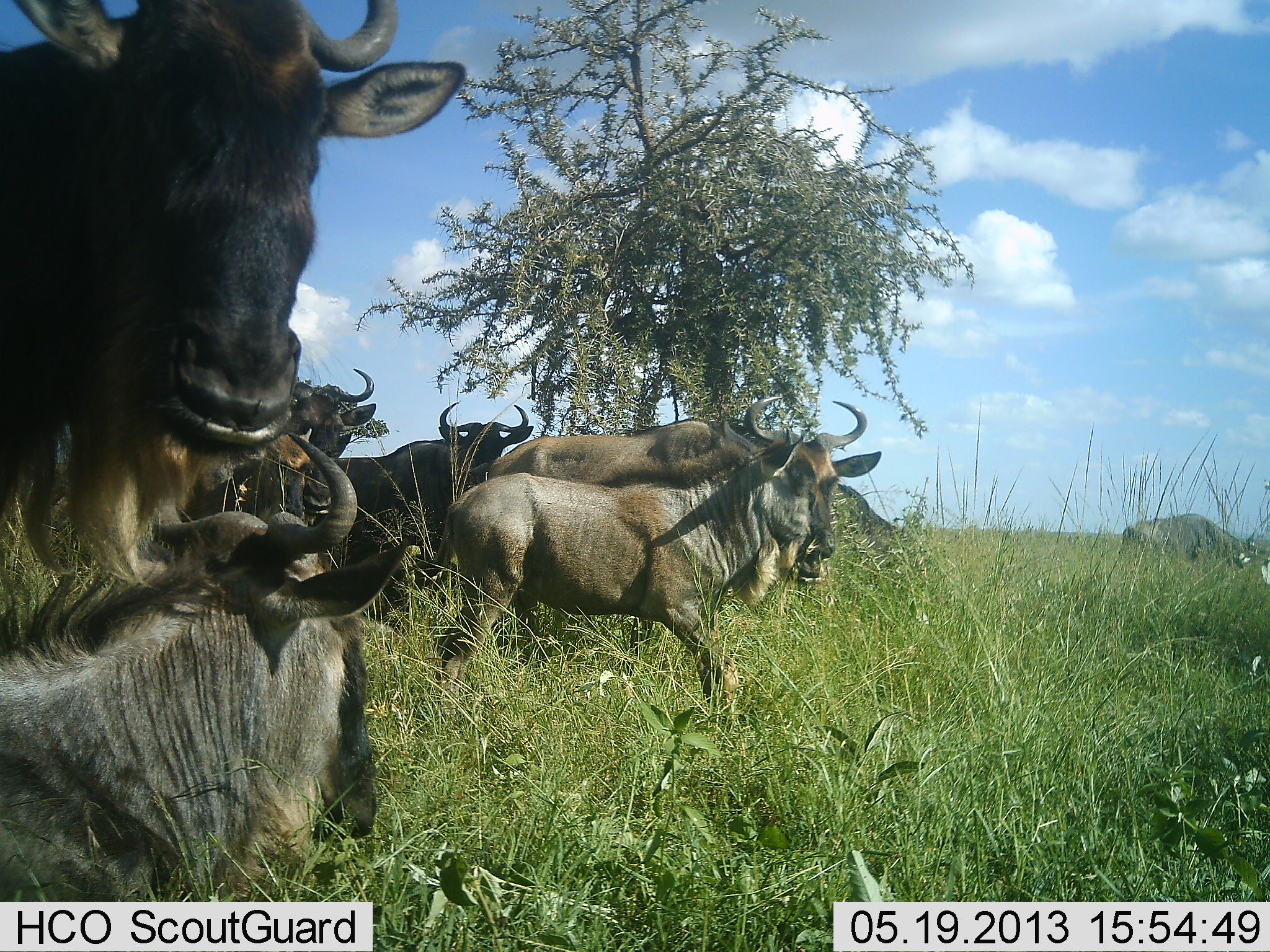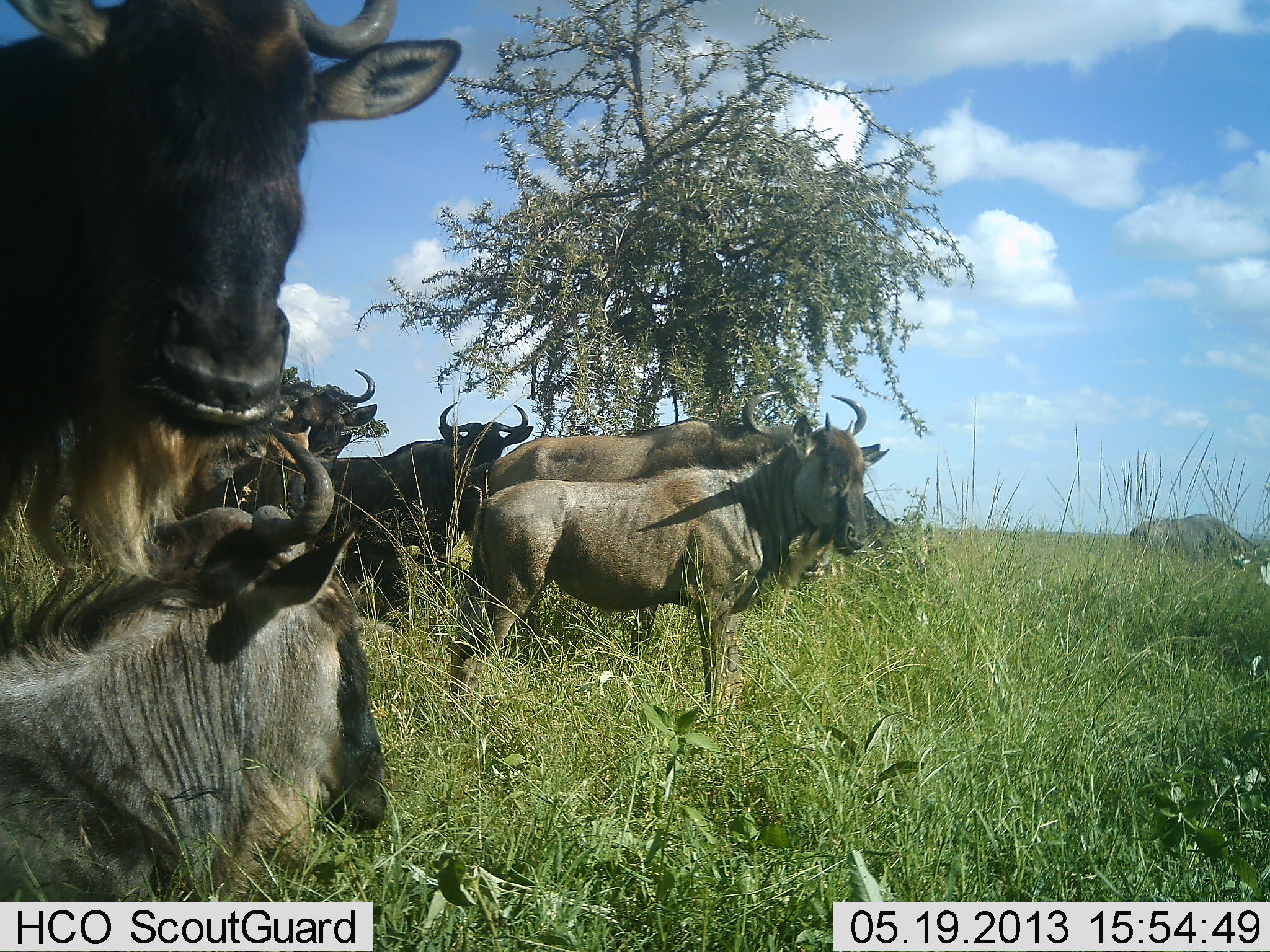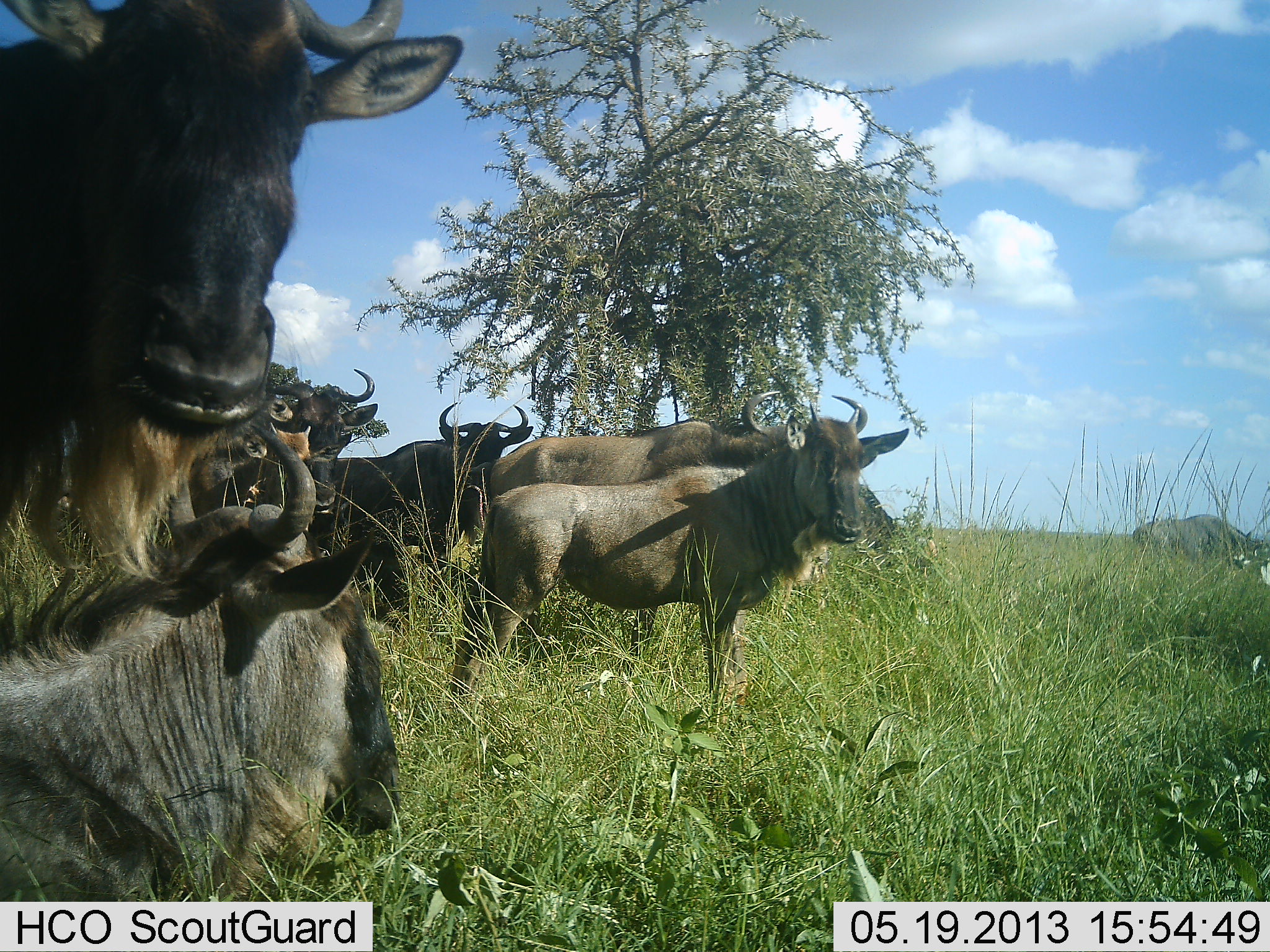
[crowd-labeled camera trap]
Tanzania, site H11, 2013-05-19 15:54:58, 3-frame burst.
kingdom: Animalia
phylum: Chordata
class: Mammalia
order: Artiodactyla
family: Bovidae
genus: Connochaetes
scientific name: Connochaetes taurinus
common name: blue wildebeest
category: wildebeest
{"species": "wildebeest (blue wildebeest) (Connochaetes taurinus)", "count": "8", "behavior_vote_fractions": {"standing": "90%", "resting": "79%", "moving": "14%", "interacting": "3%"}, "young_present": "34%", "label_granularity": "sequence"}